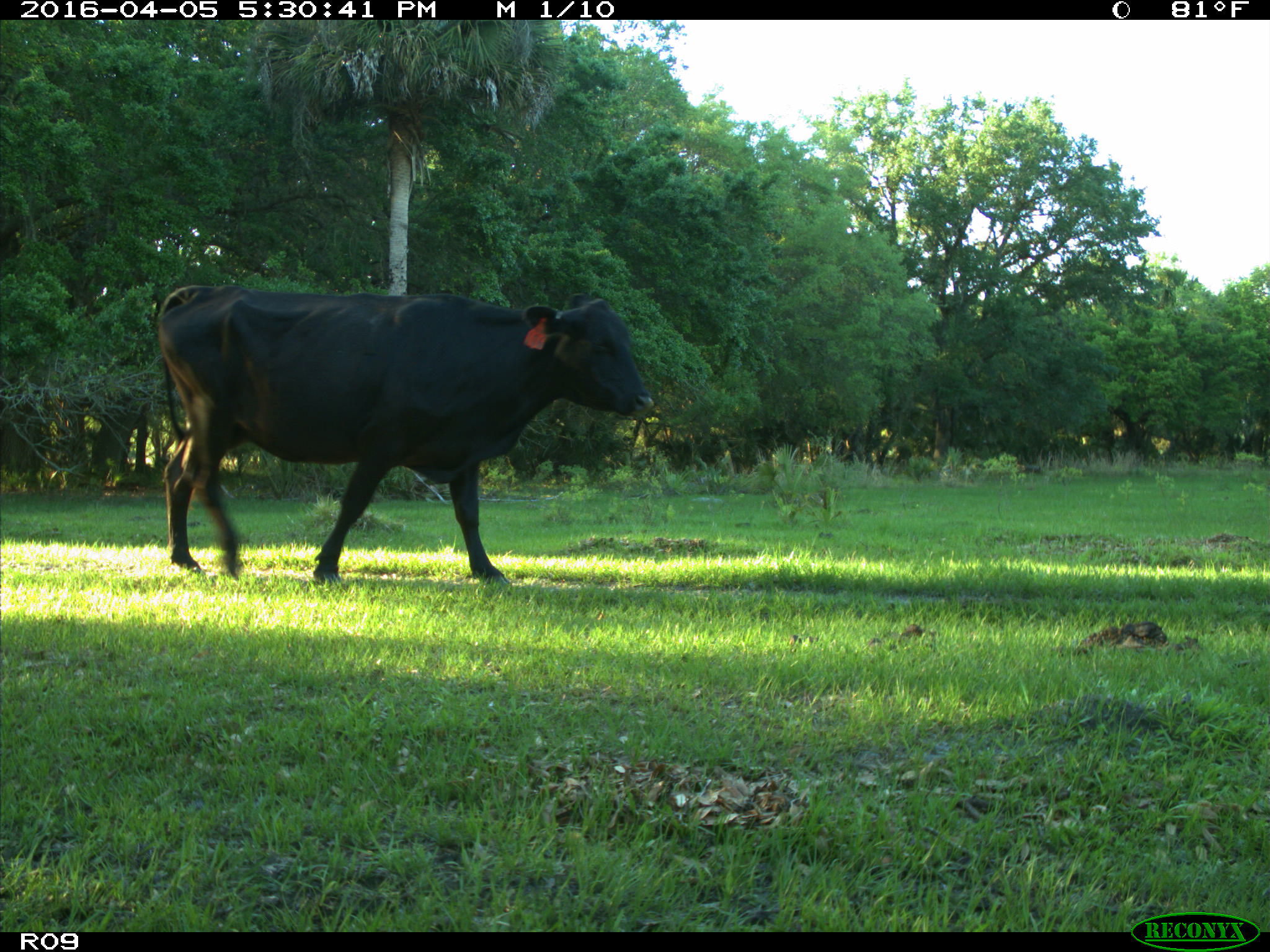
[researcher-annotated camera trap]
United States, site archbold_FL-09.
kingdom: Animalia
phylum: Chordata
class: Mammalia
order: Artiodactyla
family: Bovidae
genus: Bos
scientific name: Bos taurus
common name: domestic cow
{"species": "Bos taurus (domestic cow)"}